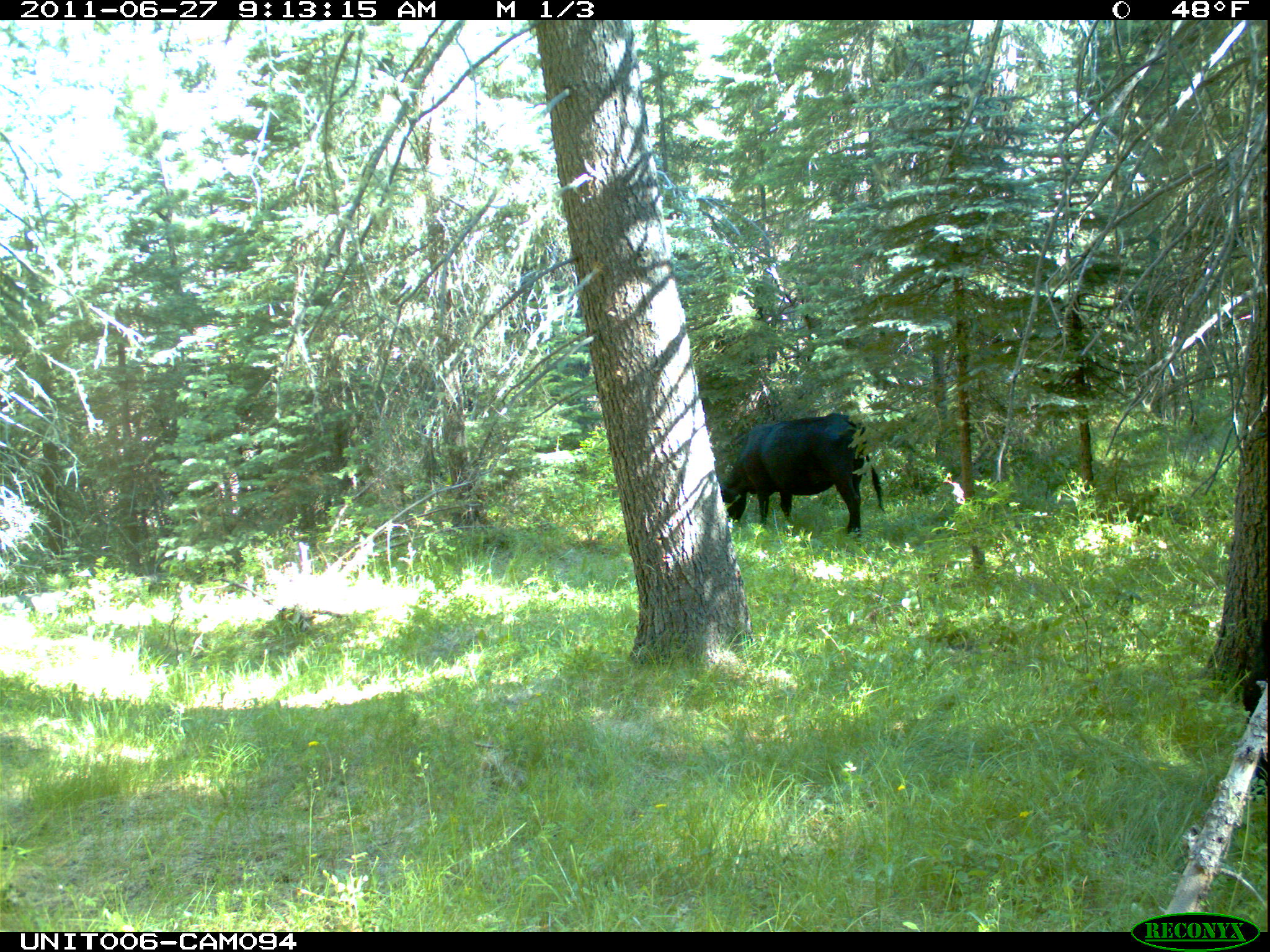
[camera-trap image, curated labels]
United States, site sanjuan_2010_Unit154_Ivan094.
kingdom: Animalia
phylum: Chordata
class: Mammalia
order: Artiodactyla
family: Bovidae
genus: Bos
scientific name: Bos taurus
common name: domestic cow